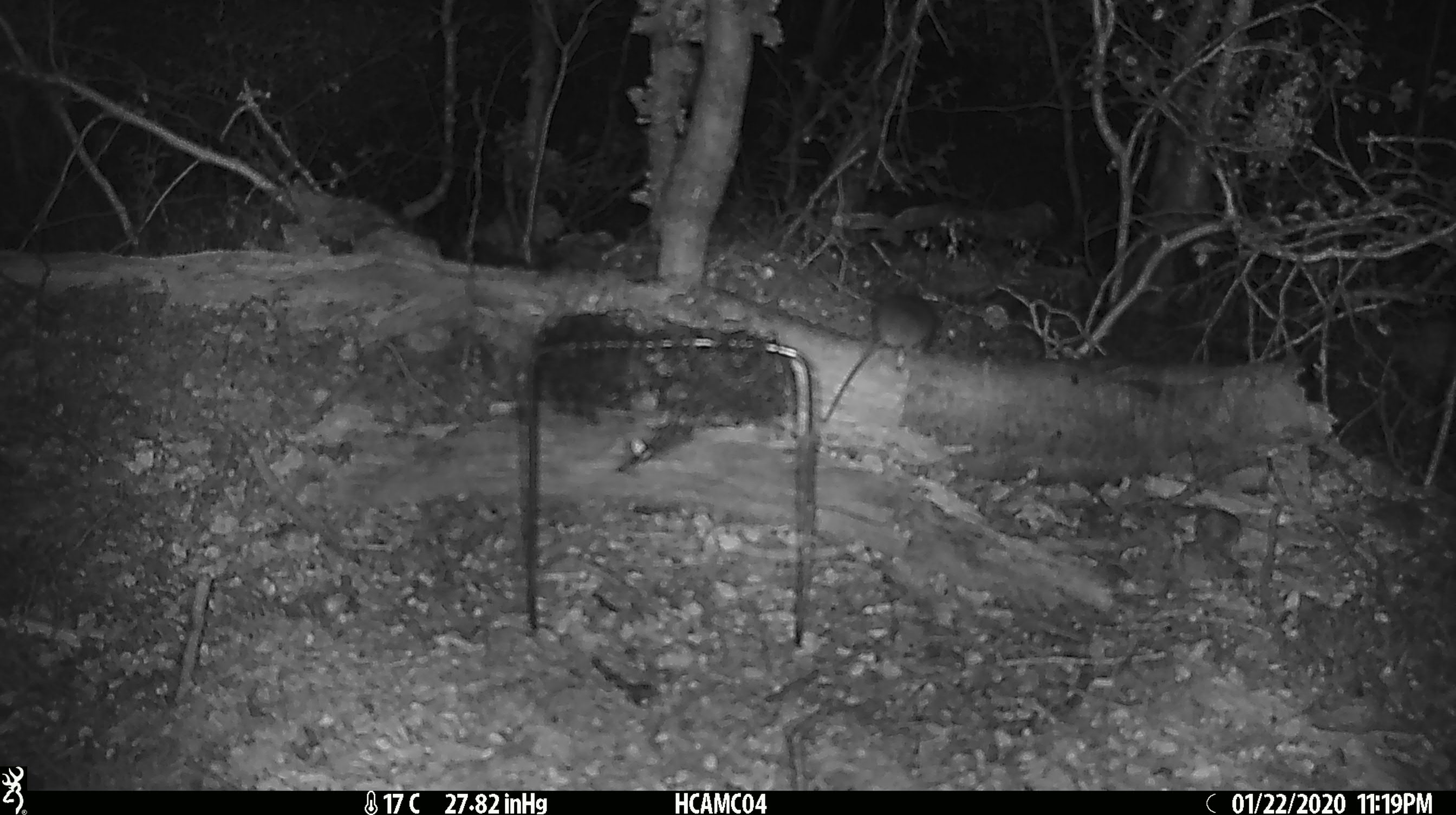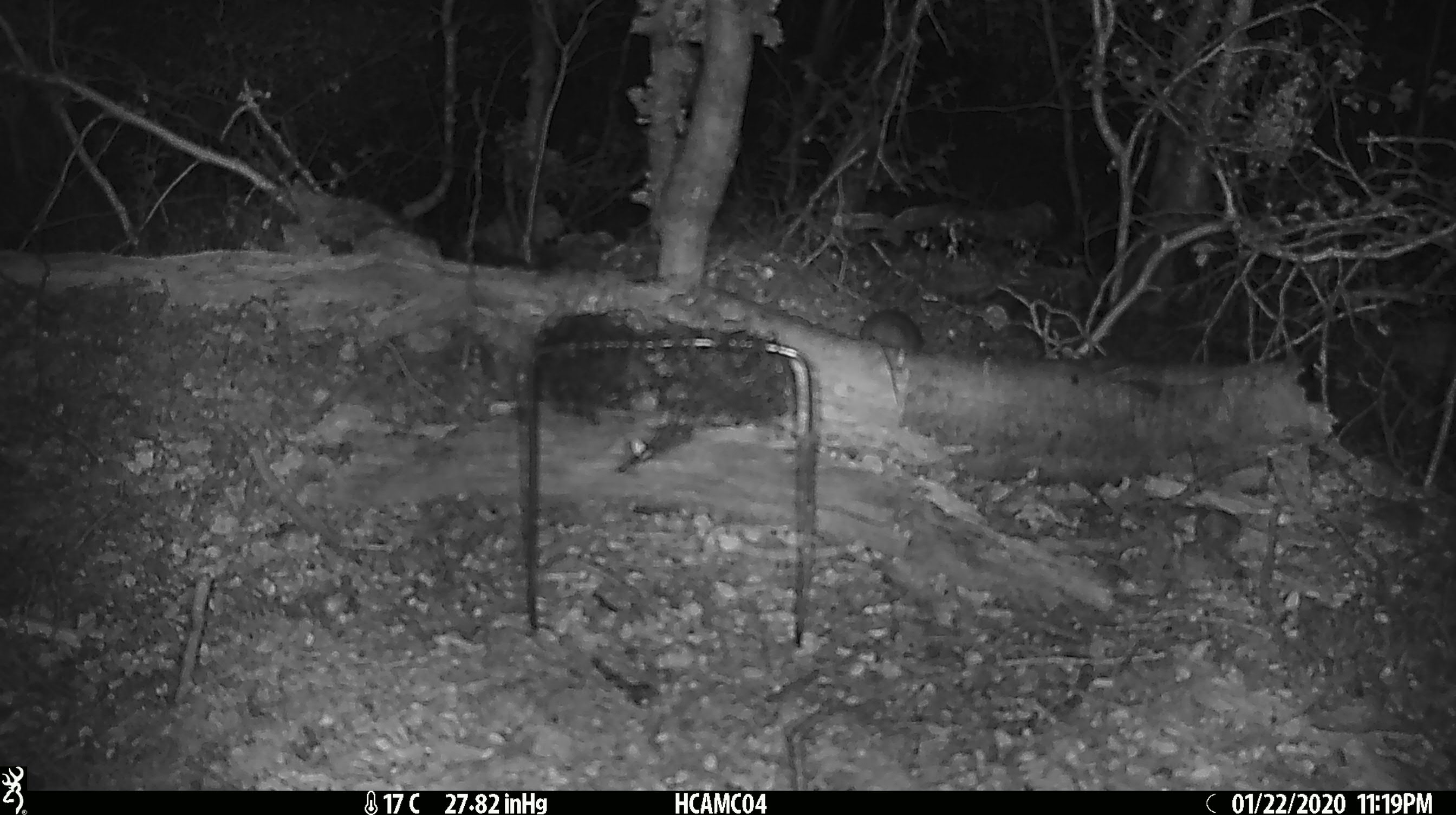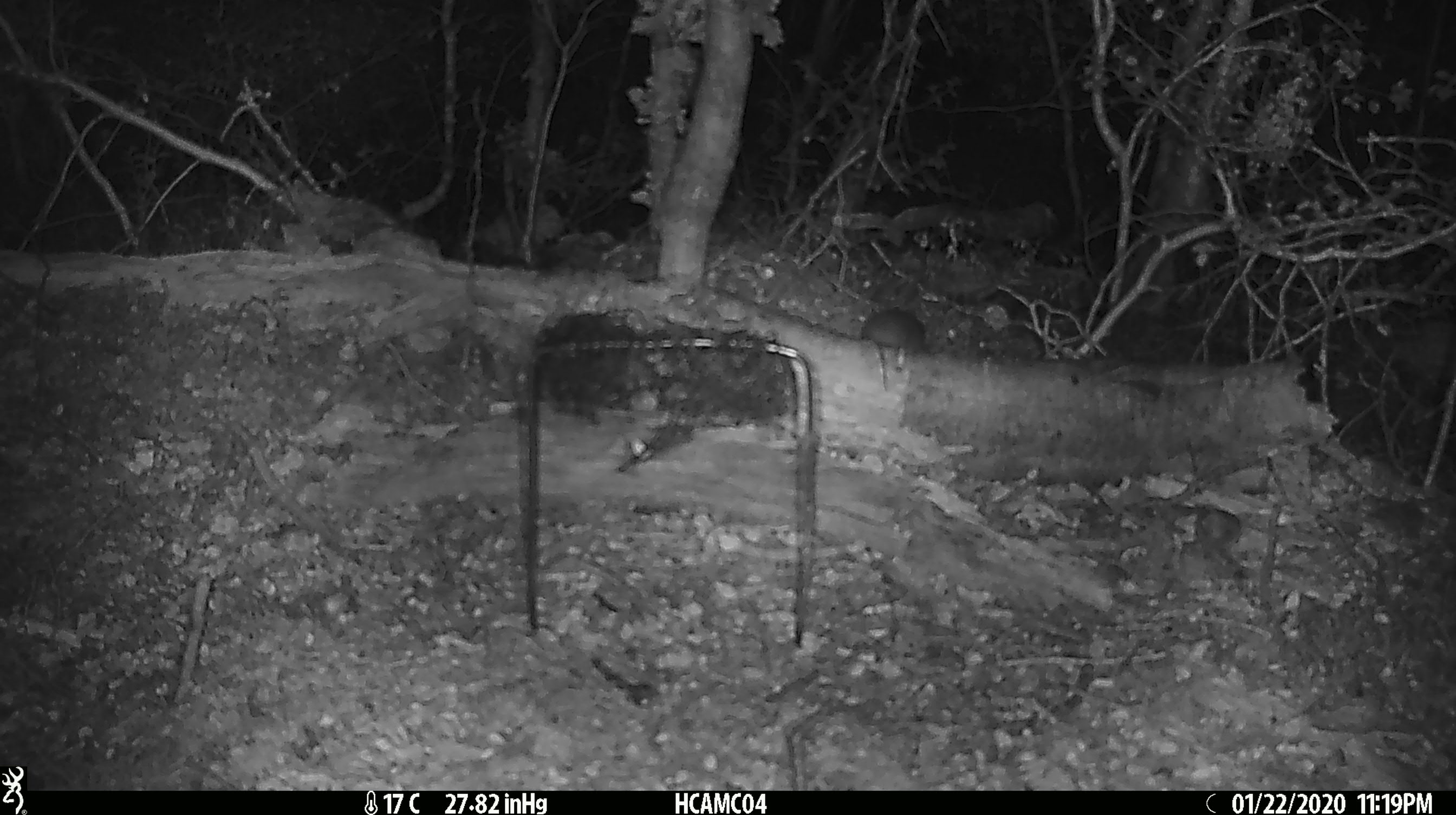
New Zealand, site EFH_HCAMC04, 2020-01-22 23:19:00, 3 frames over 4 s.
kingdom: Animalia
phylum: Chordata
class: Mammalia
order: Rodentia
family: Muridae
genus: Mus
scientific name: Mus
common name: mouse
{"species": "mouse (Mus)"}